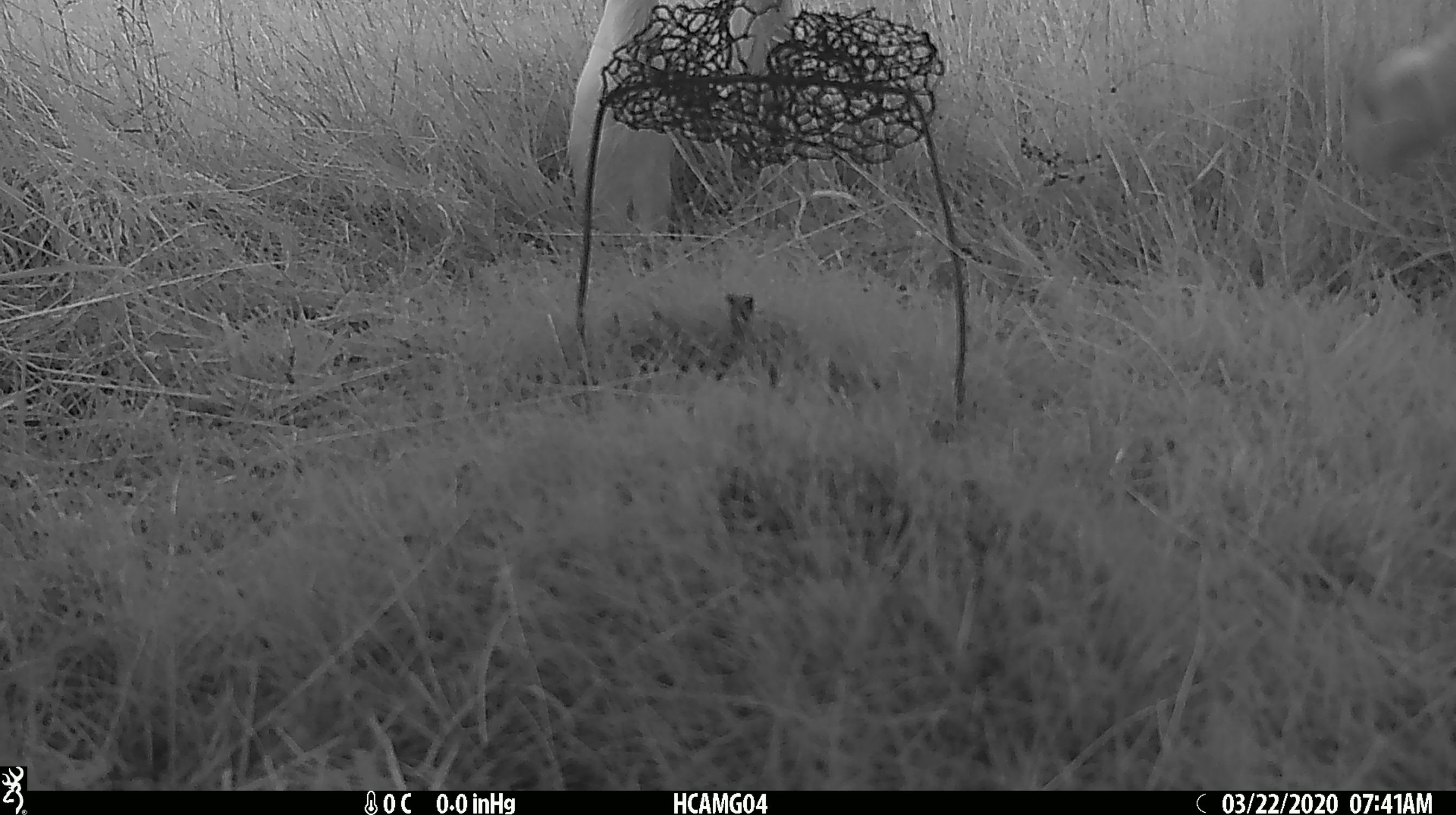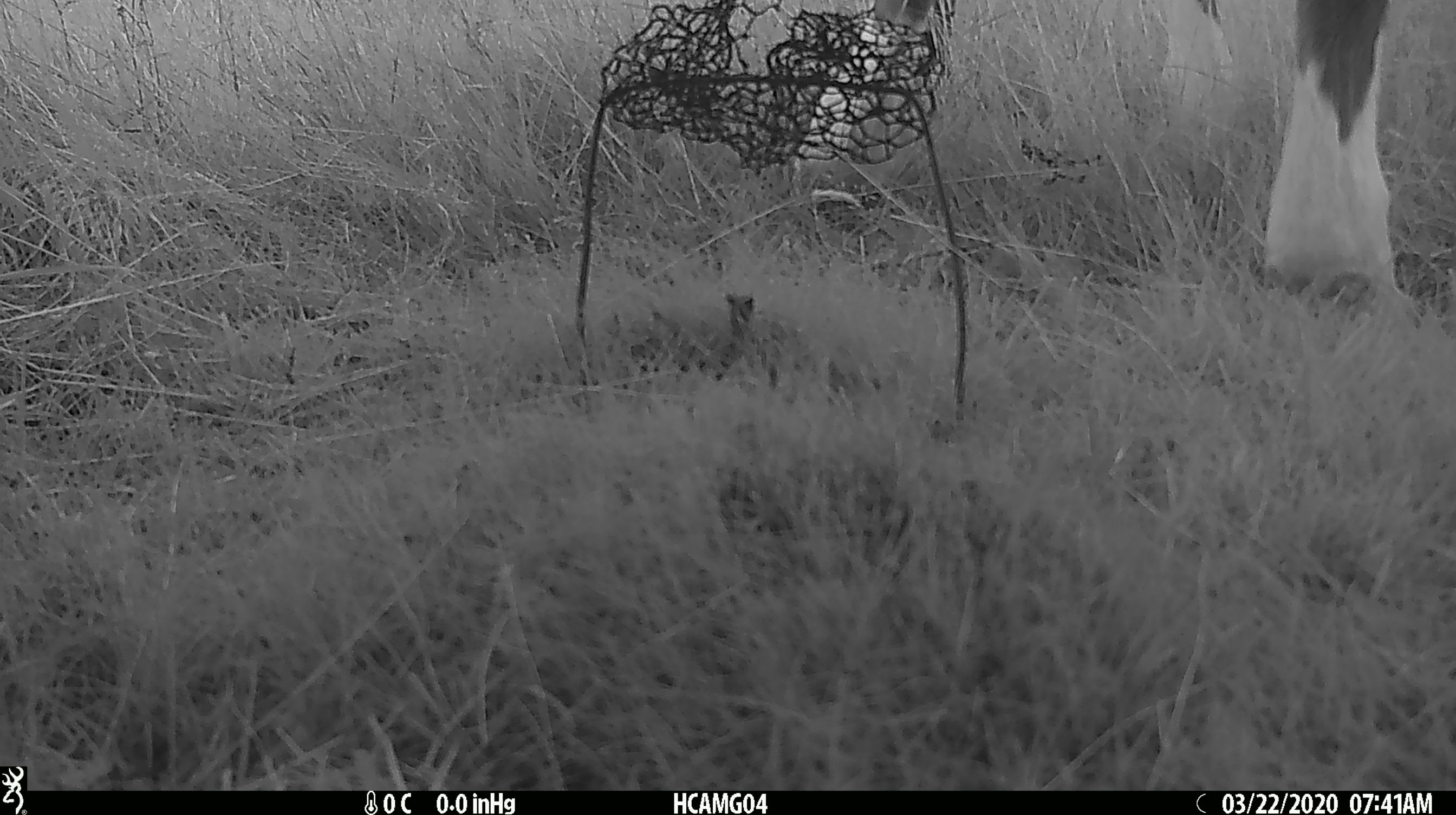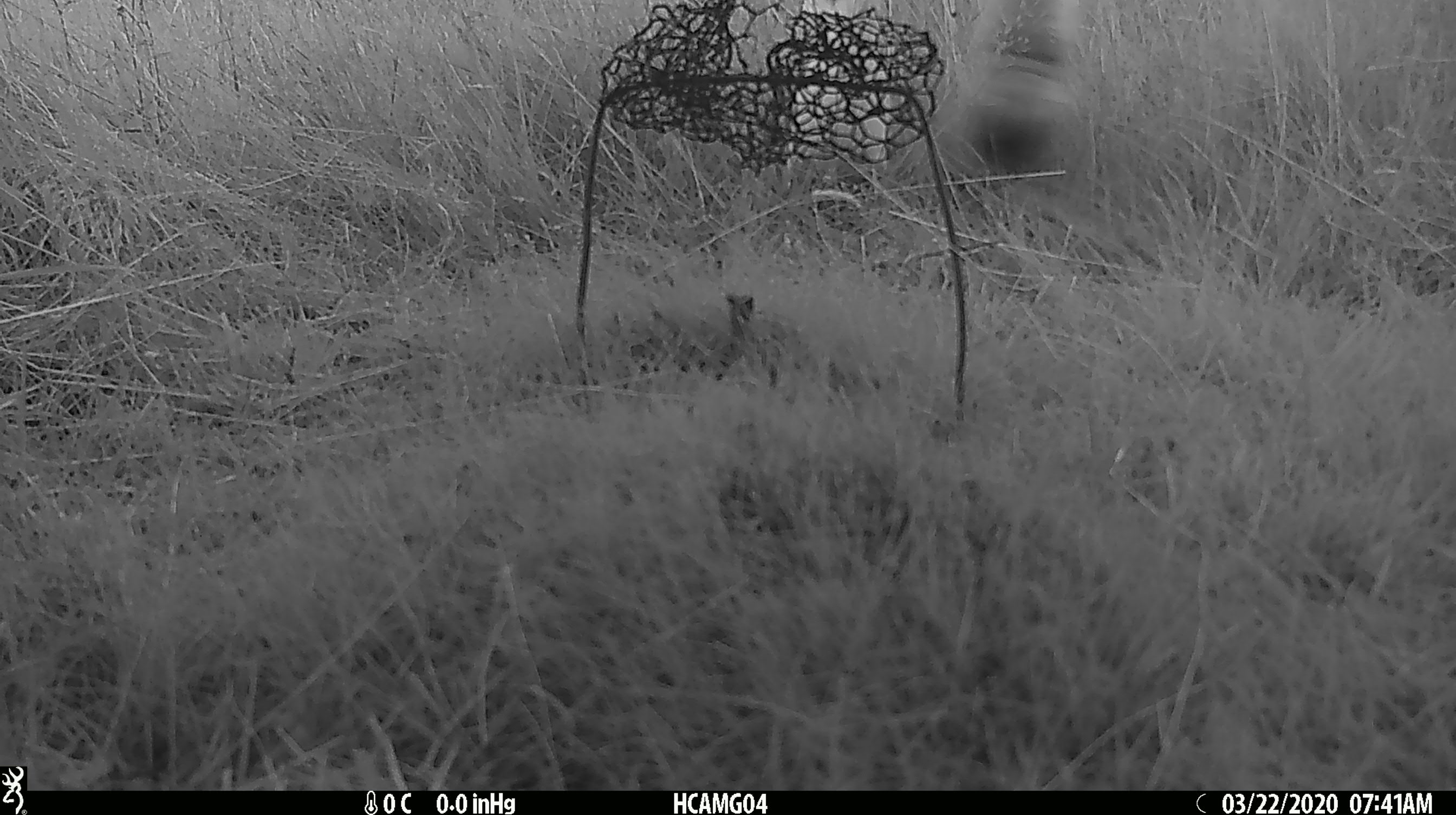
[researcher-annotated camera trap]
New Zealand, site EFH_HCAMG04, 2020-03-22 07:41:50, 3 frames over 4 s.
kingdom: Animalia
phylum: Chordata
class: Mammalia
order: Artiodactyla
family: Bovidae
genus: Bos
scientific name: Bos taurus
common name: domestic cow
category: cow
Cow (domestic cow) (Bos taurus).